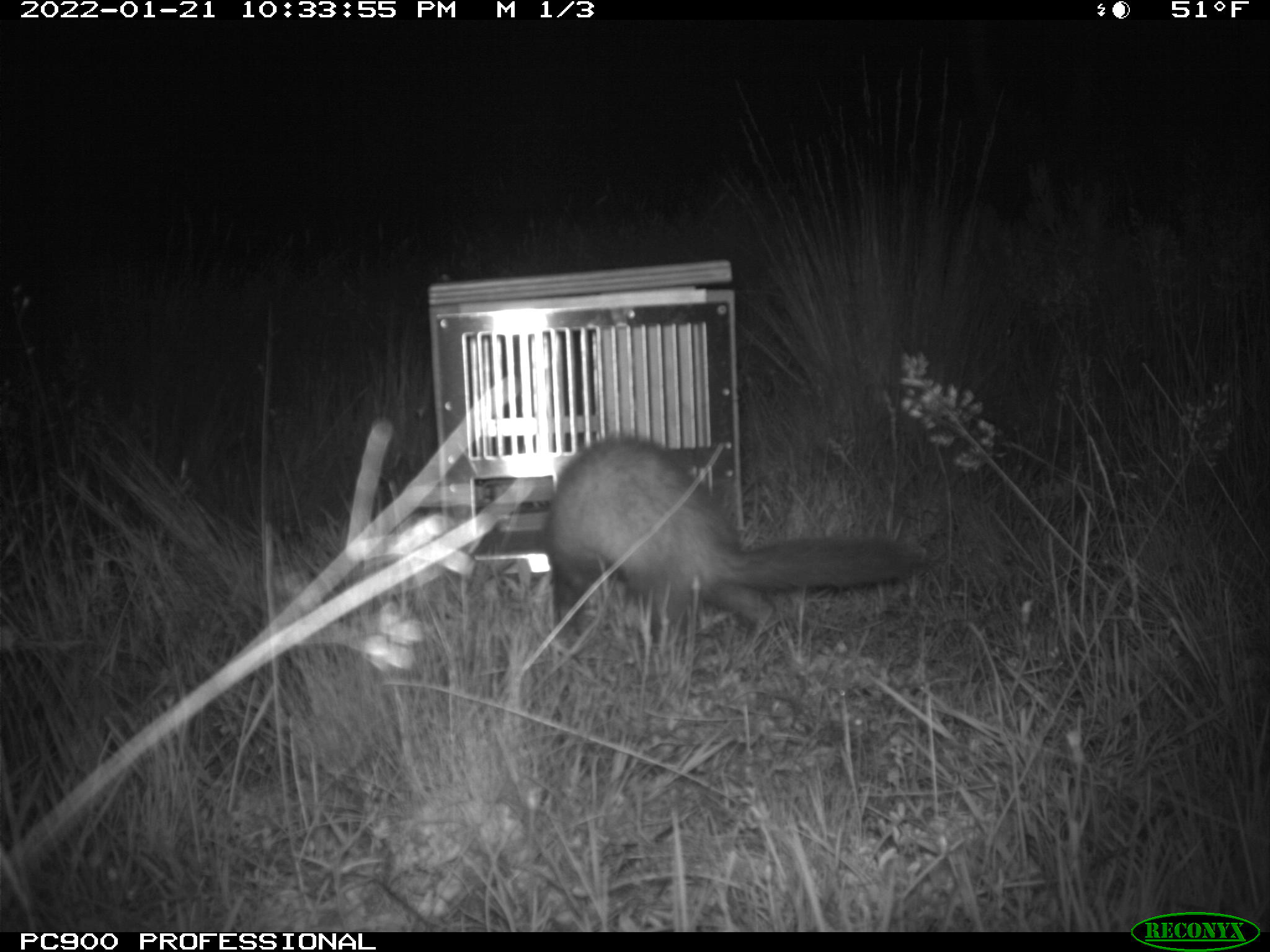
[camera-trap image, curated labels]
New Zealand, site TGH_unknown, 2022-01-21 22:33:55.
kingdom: Animalia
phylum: Chordata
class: Mammalia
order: Carnivora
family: Mustelidae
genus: Mustela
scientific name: Mustela furo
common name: ferret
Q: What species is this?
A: Ferret (Mustela furo).